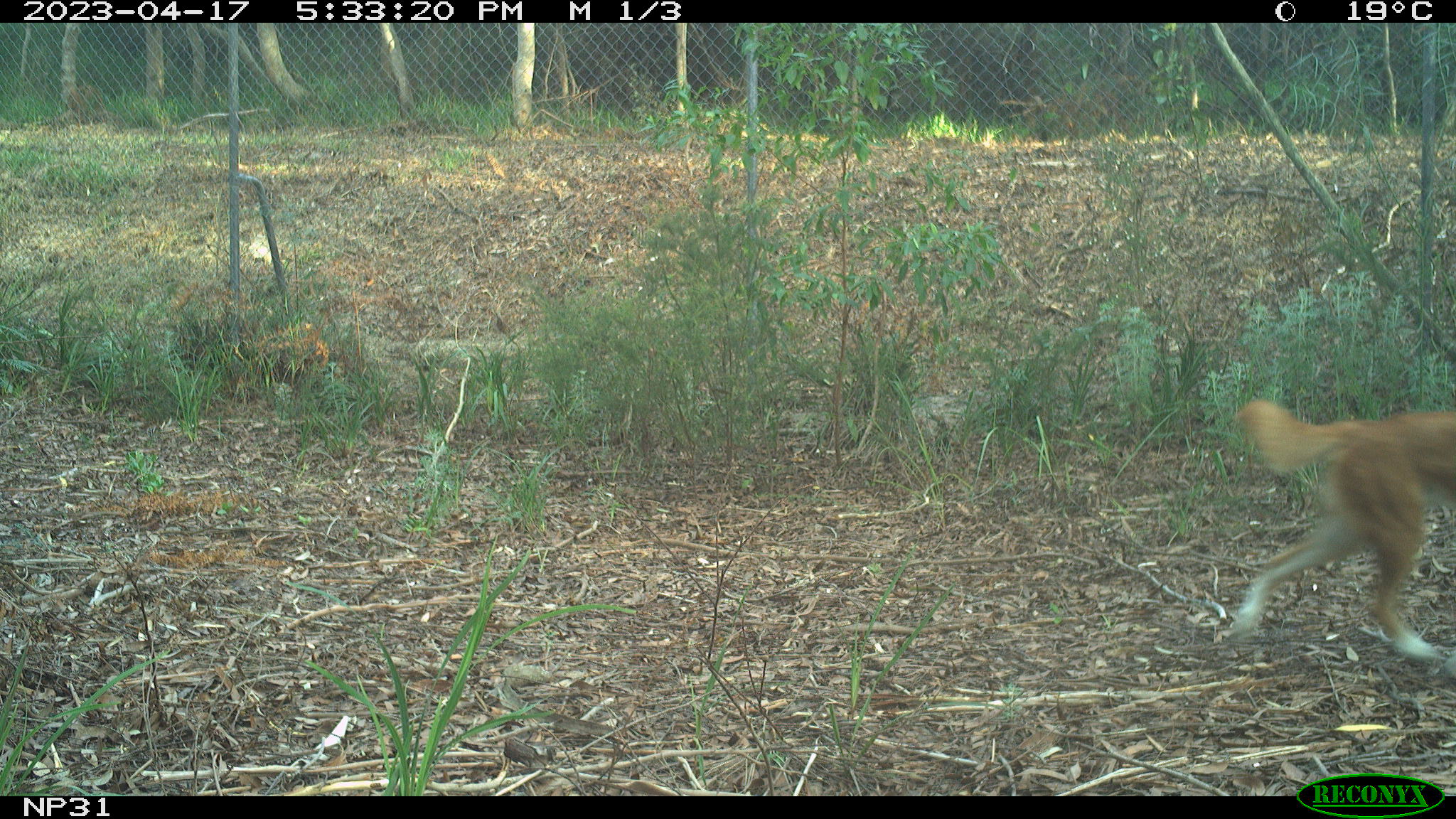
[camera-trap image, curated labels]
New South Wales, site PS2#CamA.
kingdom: Animalia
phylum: Chordata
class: Mammalia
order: Carnivora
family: Canidae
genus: Canis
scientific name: Canis familiaris dingo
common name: dingo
Dingo (Canis familiaris dingo).